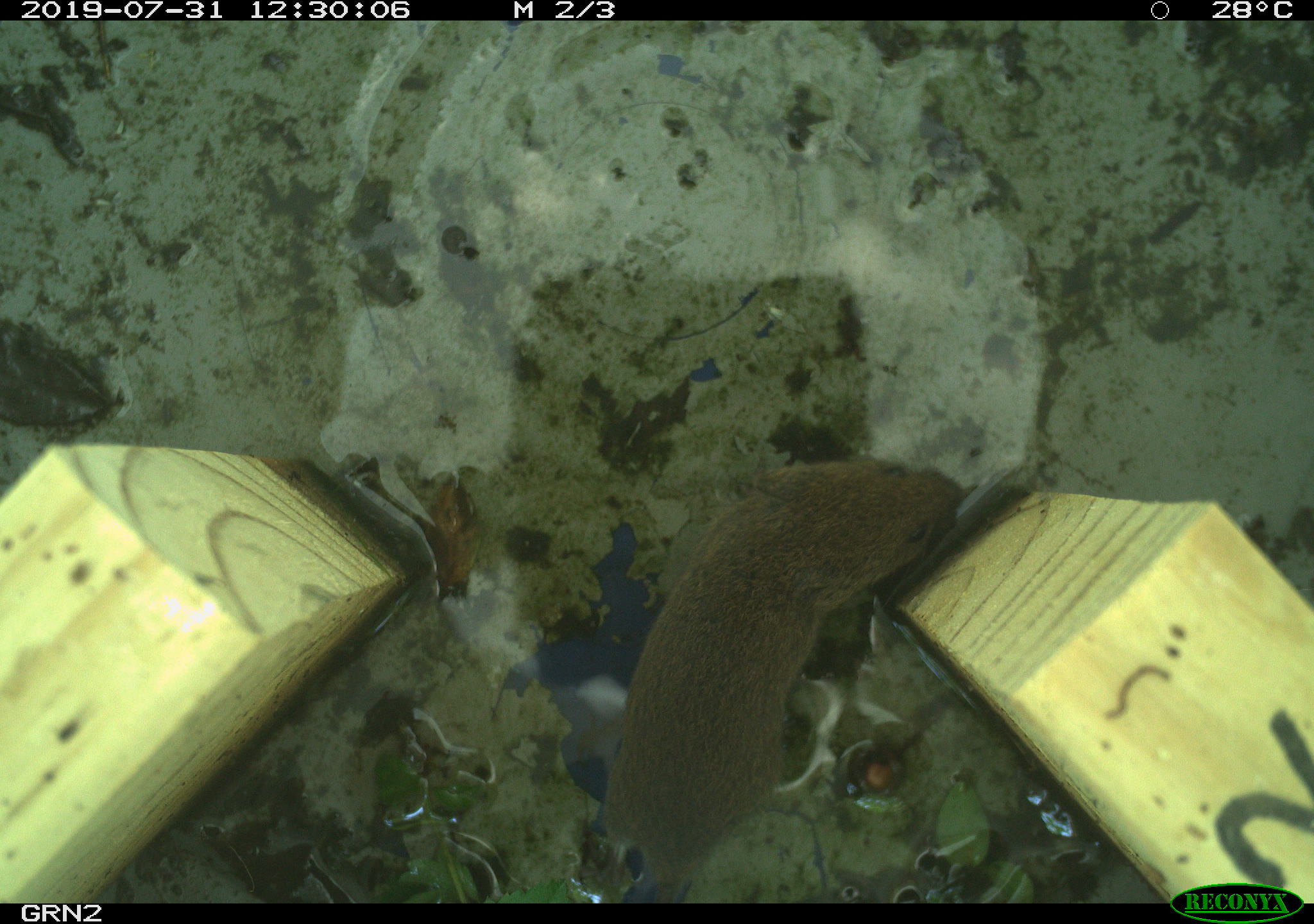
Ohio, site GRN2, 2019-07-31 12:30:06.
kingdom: Animalia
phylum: Chordata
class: Mammalia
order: Rodentia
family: Cricetidae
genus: Microtus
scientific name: Microtus pennsylvanicus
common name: meadow vole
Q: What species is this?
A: Meadow vole (Microtus pennsylvanicus).